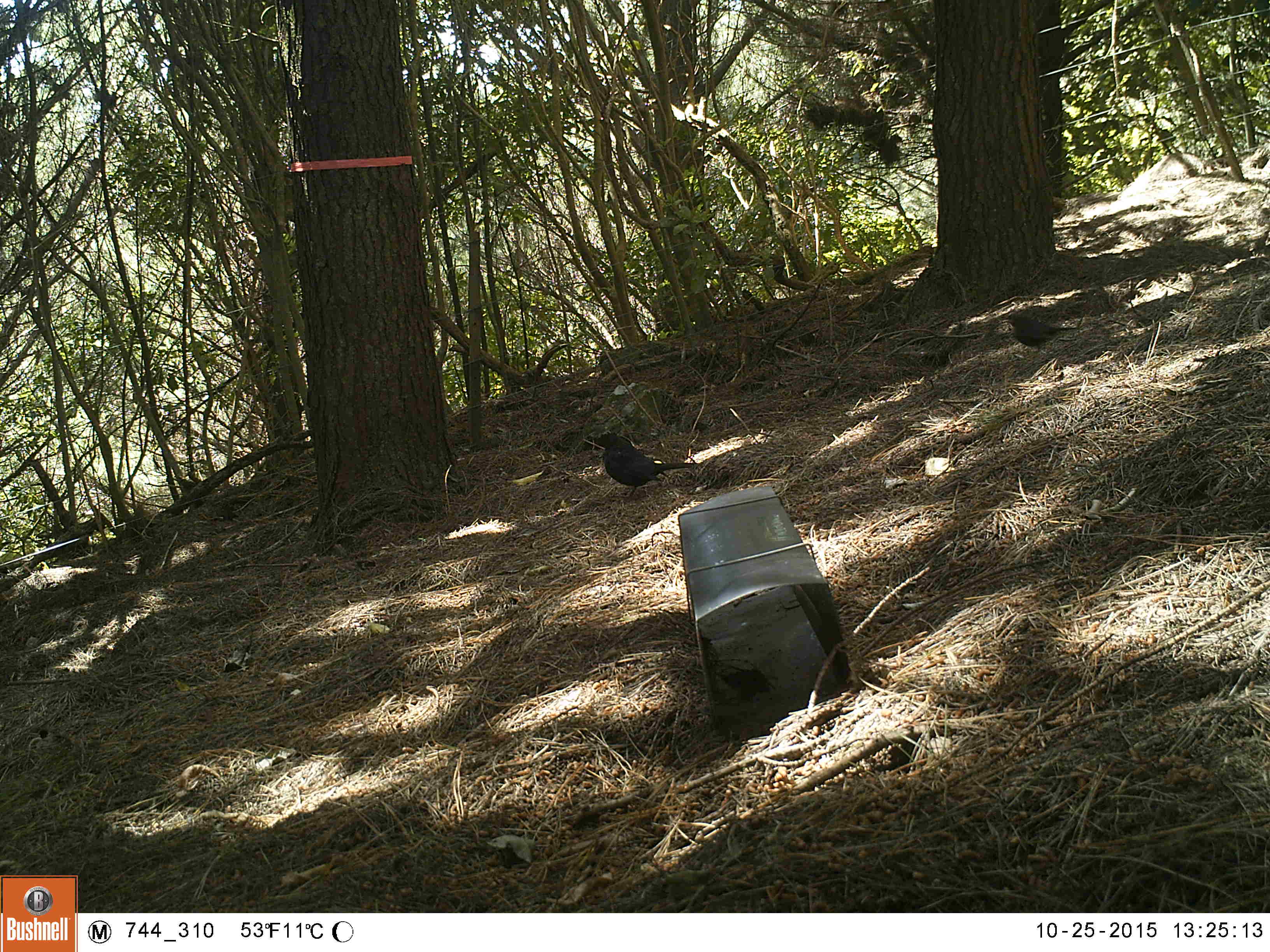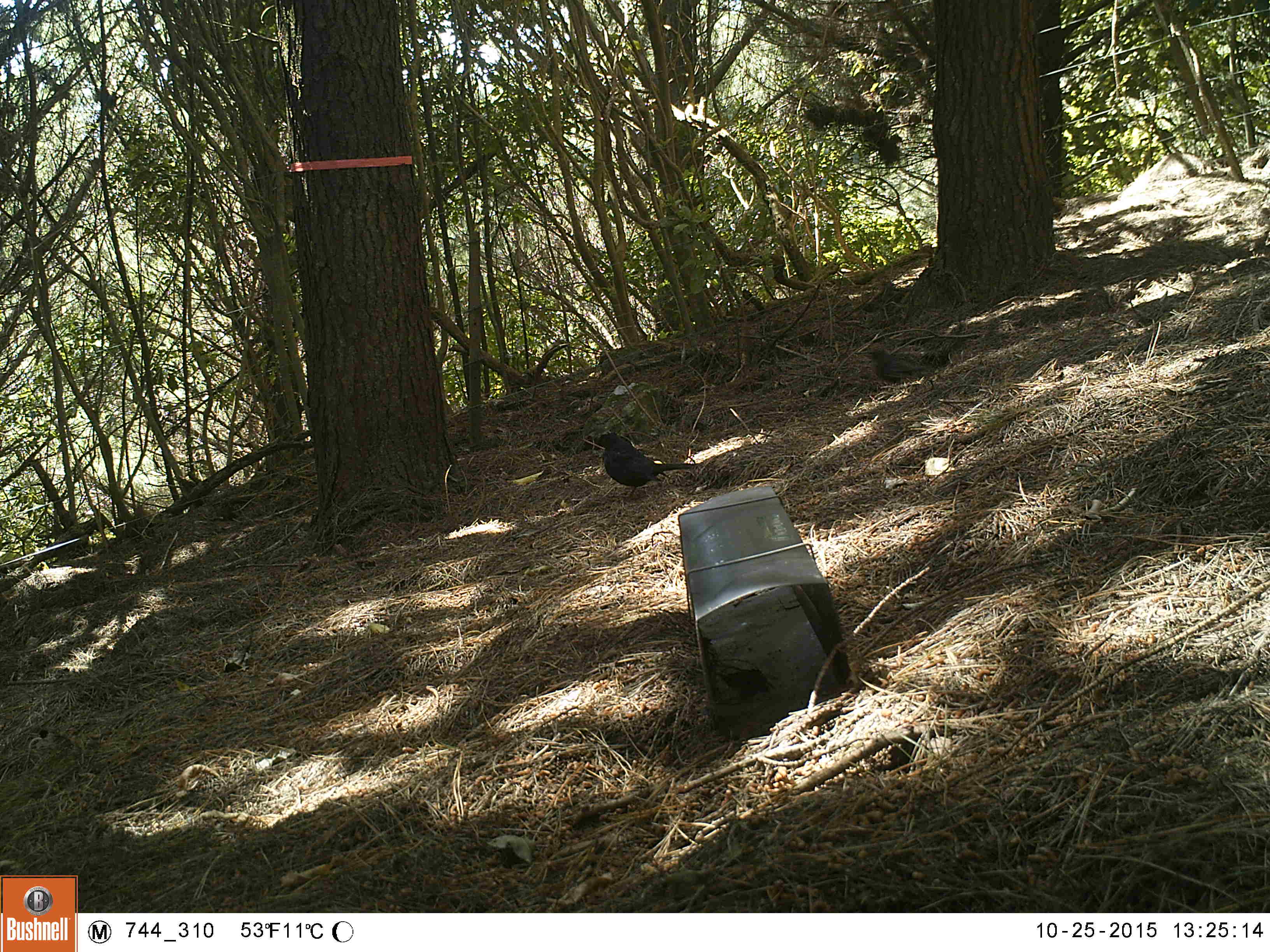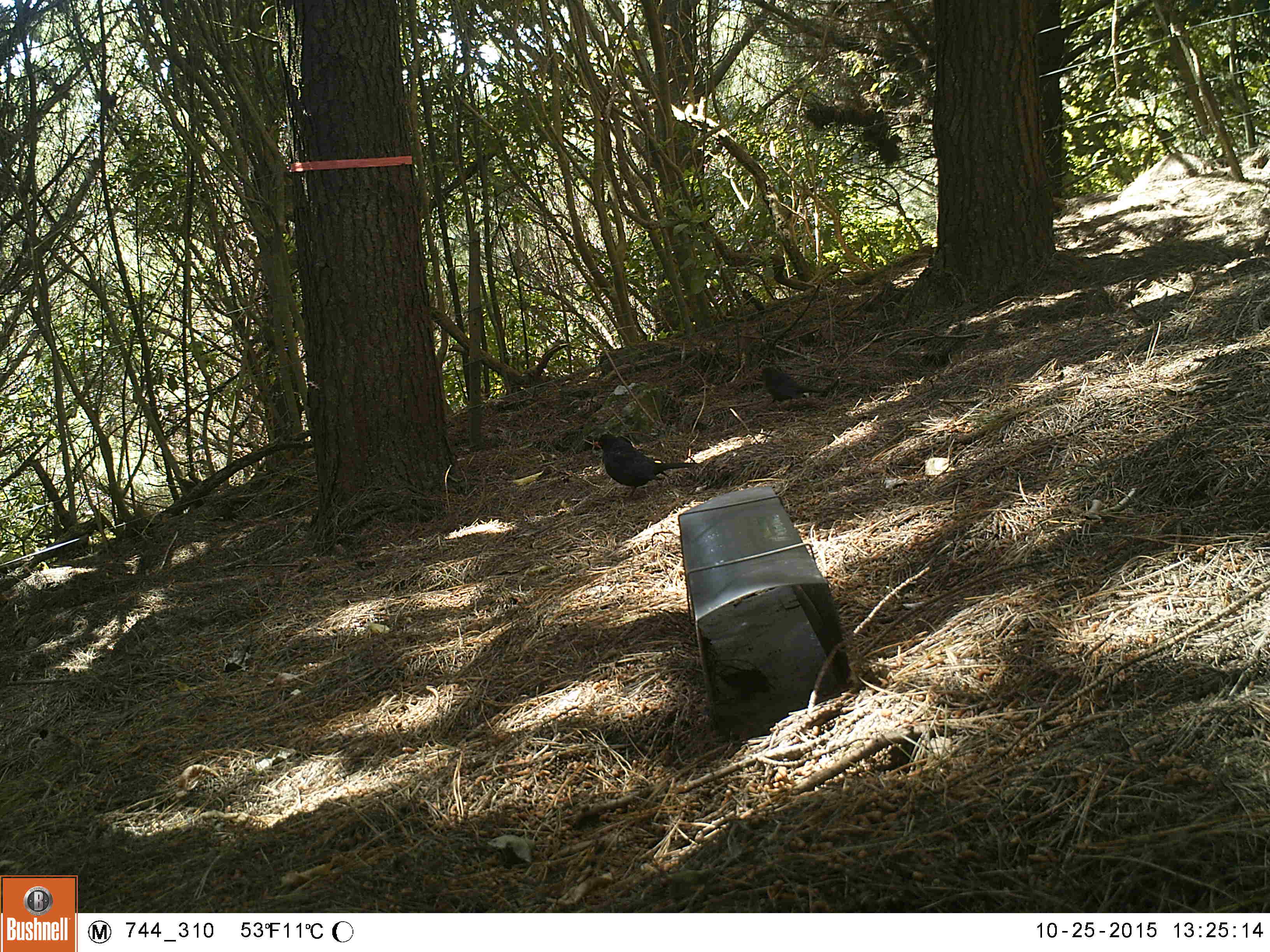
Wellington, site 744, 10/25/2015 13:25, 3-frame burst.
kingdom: Animalia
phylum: Chordata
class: Aves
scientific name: Aves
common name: bird